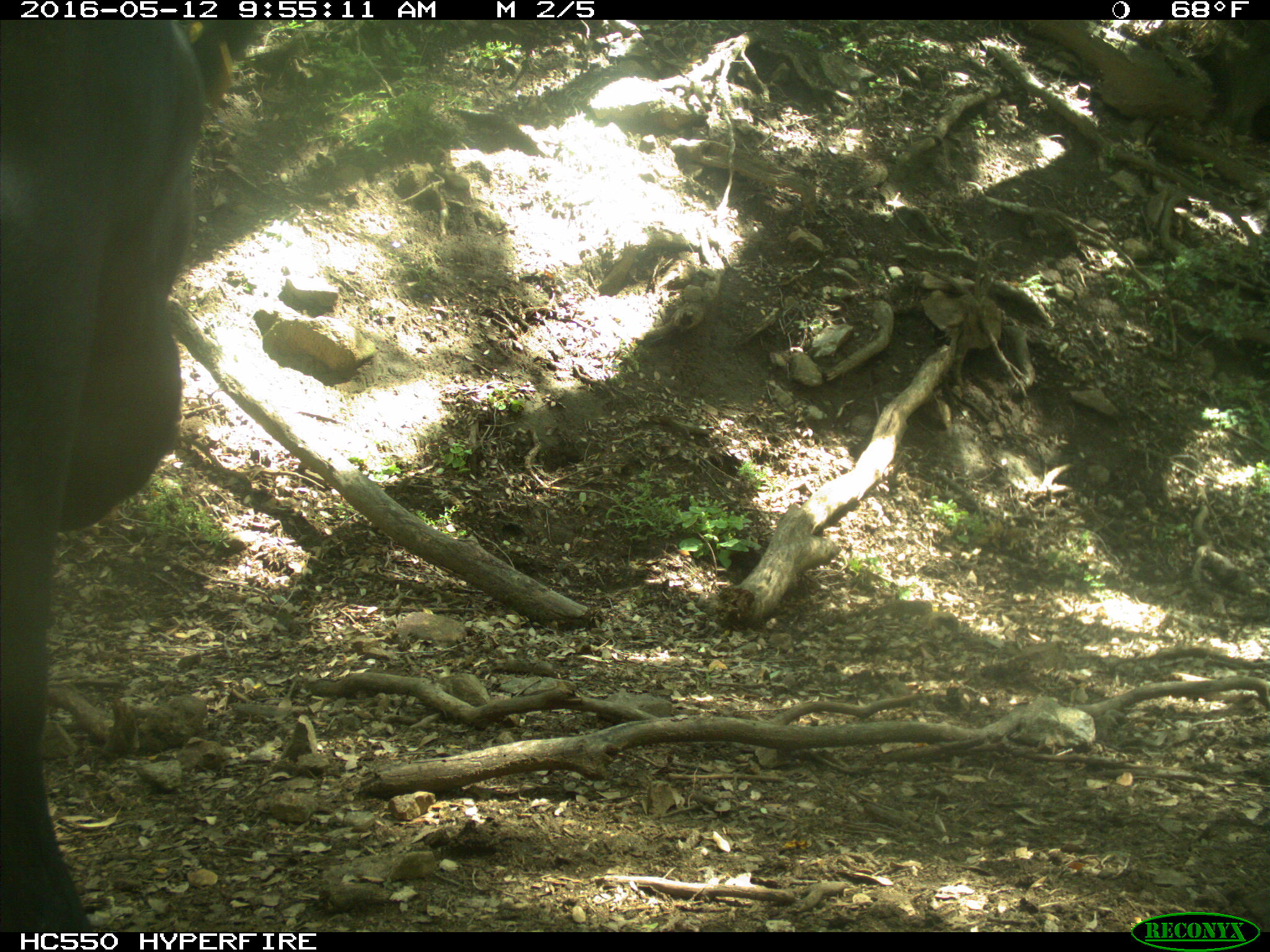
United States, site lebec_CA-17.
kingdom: Animalia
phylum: Chordata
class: Mammalia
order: Artiodactyla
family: Bovidae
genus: Bos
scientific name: Bos taurus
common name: domestic cow